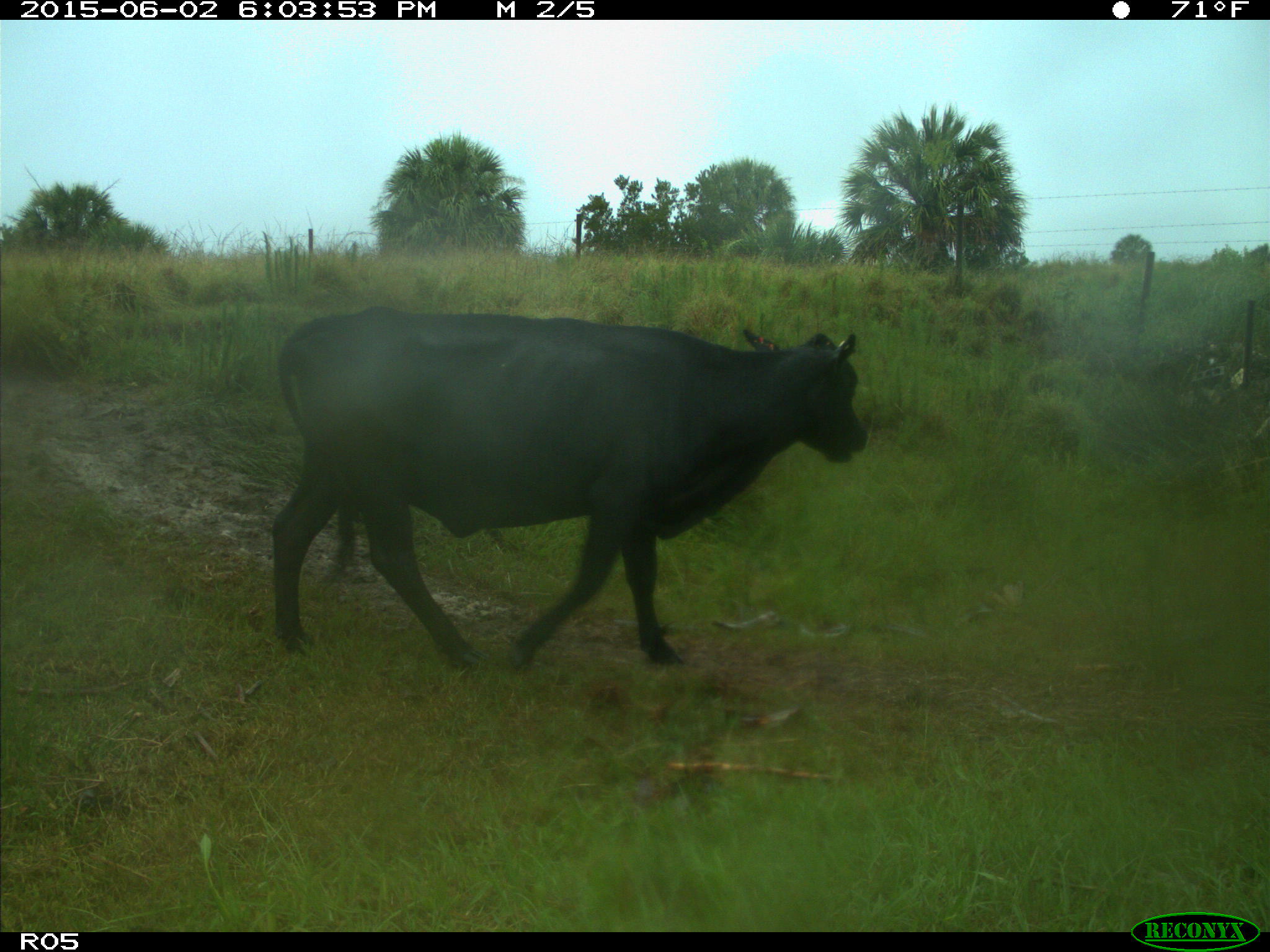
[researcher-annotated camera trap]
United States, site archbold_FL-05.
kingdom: Animalia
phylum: Chordata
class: Mammalia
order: Artiodactyla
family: Bovidae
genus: Bos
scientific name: Bos taurus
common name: domestic cow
Bos taurus (domestic cow).